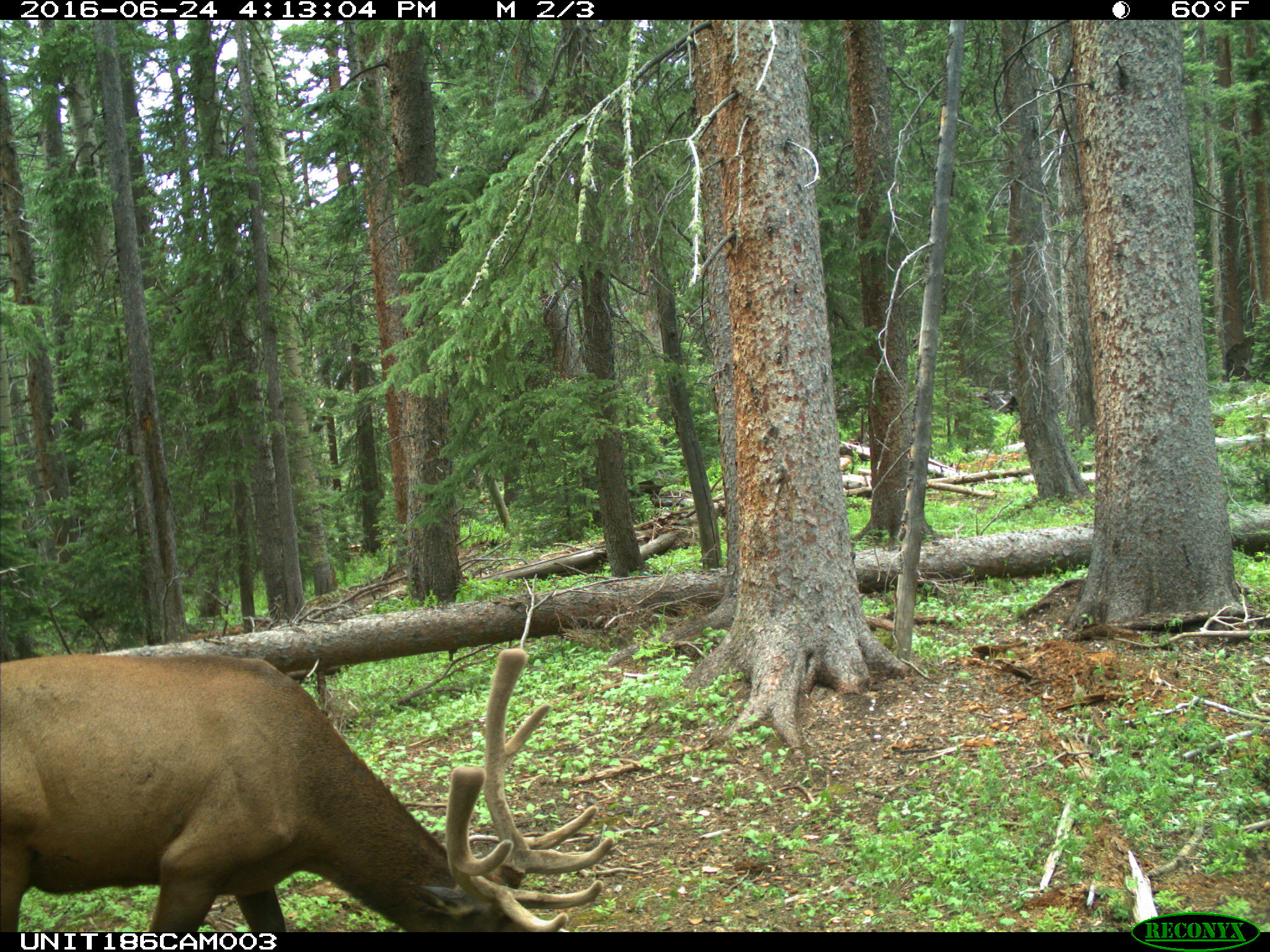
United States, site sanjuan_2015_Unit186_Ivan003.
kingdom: Animalia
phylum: Chordata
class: Mammalia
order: Artiodactyla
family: Cervidae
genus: Cervus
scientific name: Cervus elaphus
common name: red deer